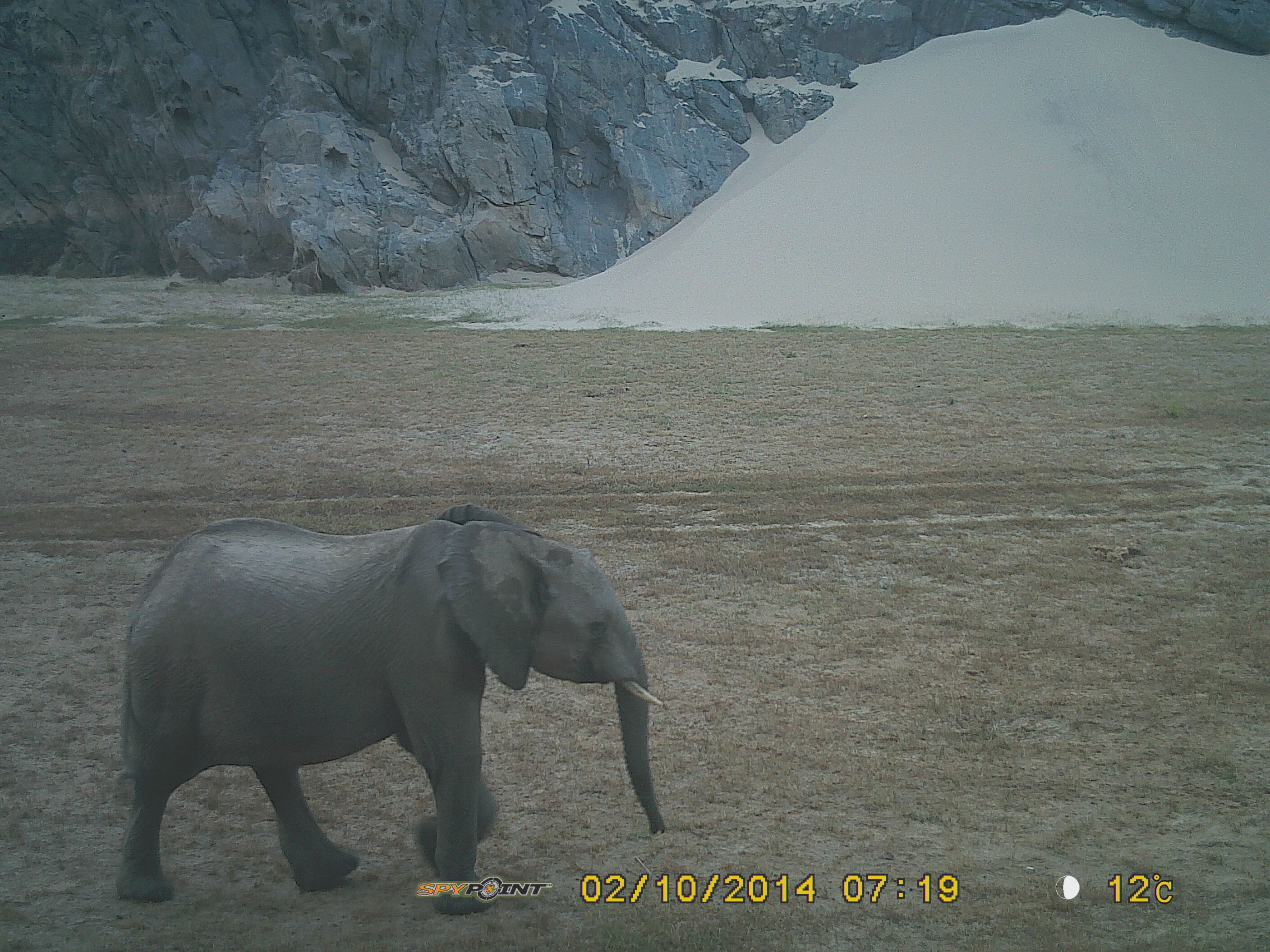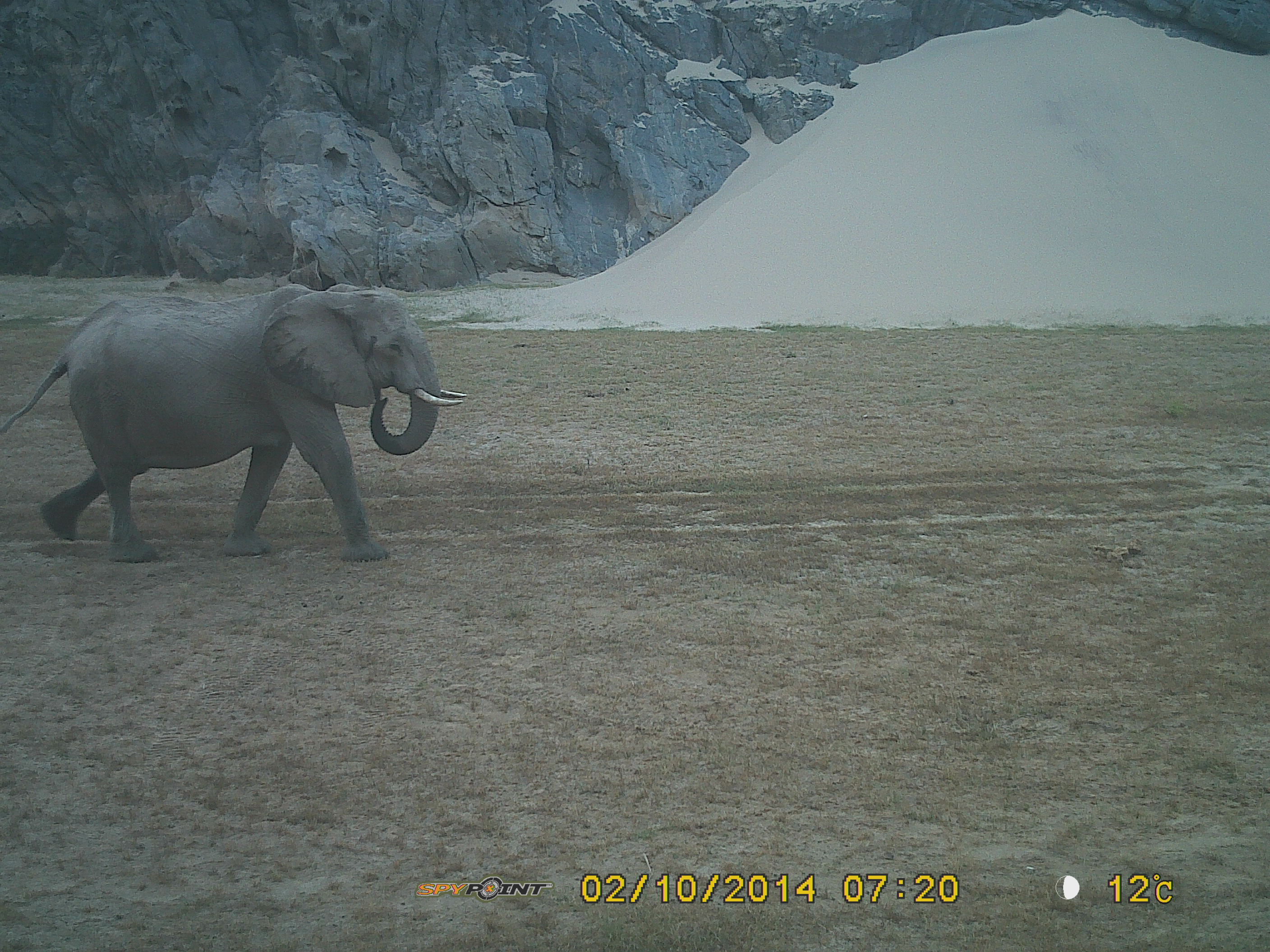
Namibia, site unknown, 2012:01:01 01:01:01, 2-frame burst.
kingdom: Animalia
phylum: Chordata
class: Mammalia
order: Proboscidea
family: Elephantidae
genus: Loxodonta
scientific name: Loxodonta africana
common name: african elephant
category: loxodanta africana